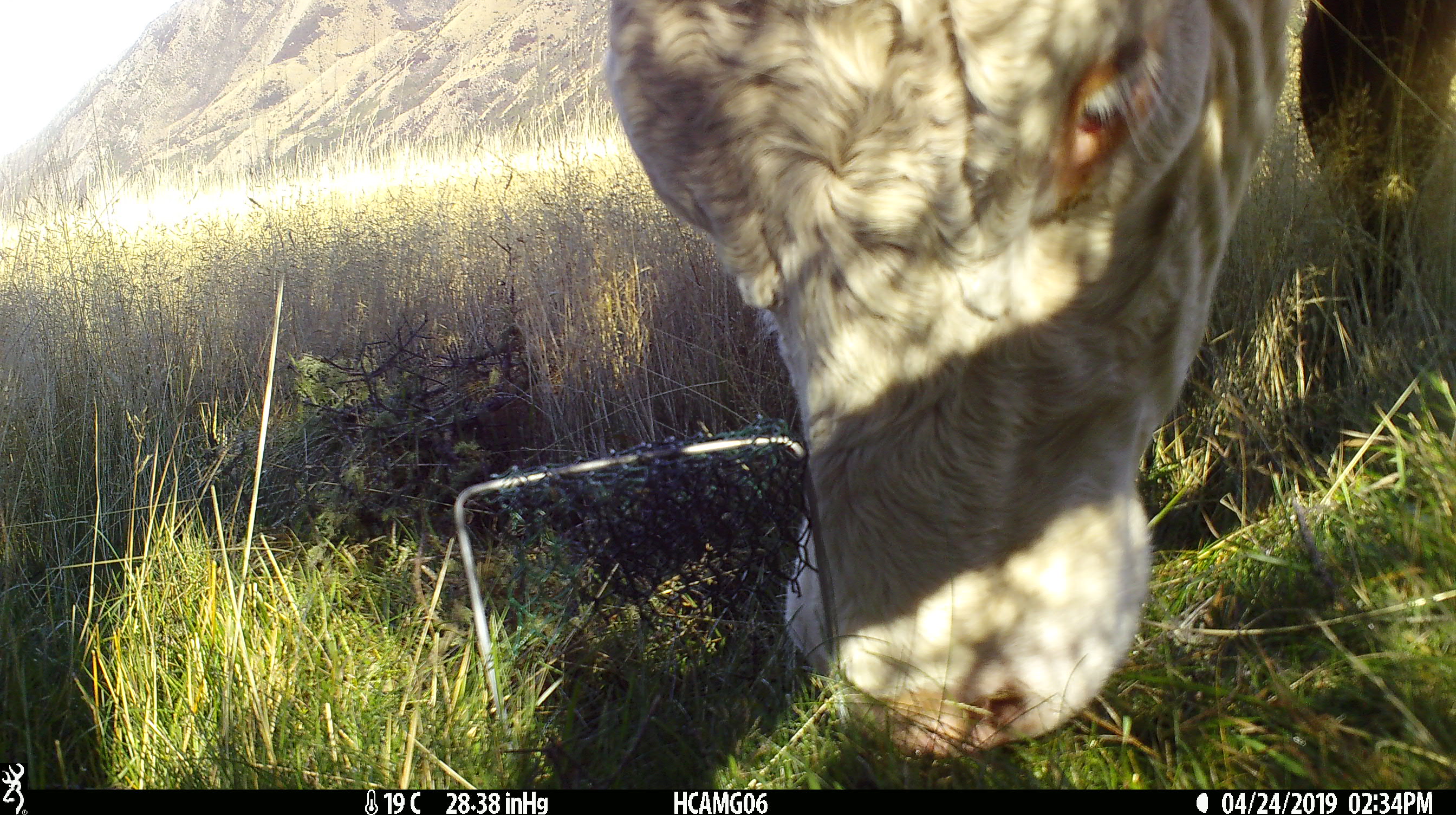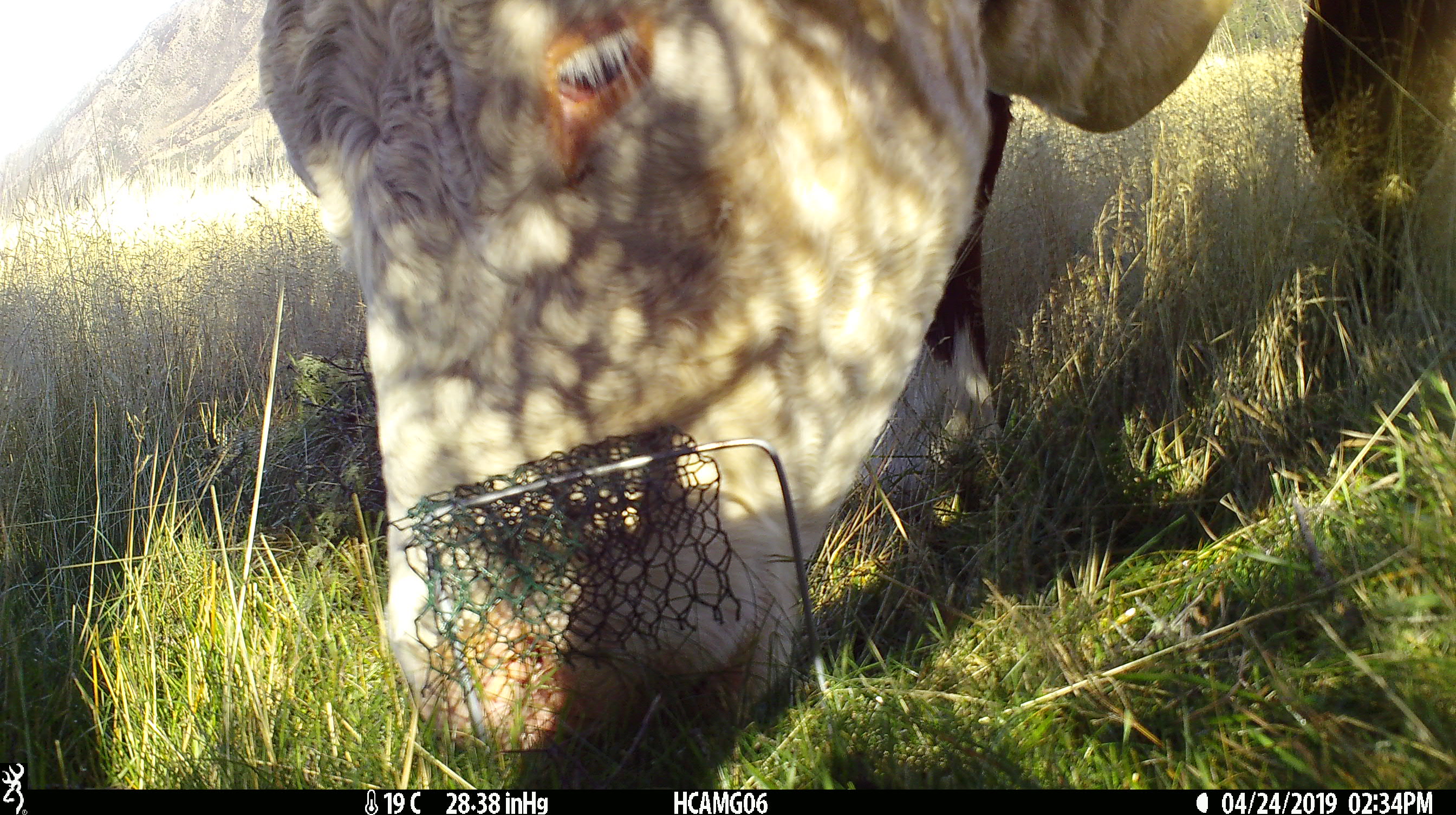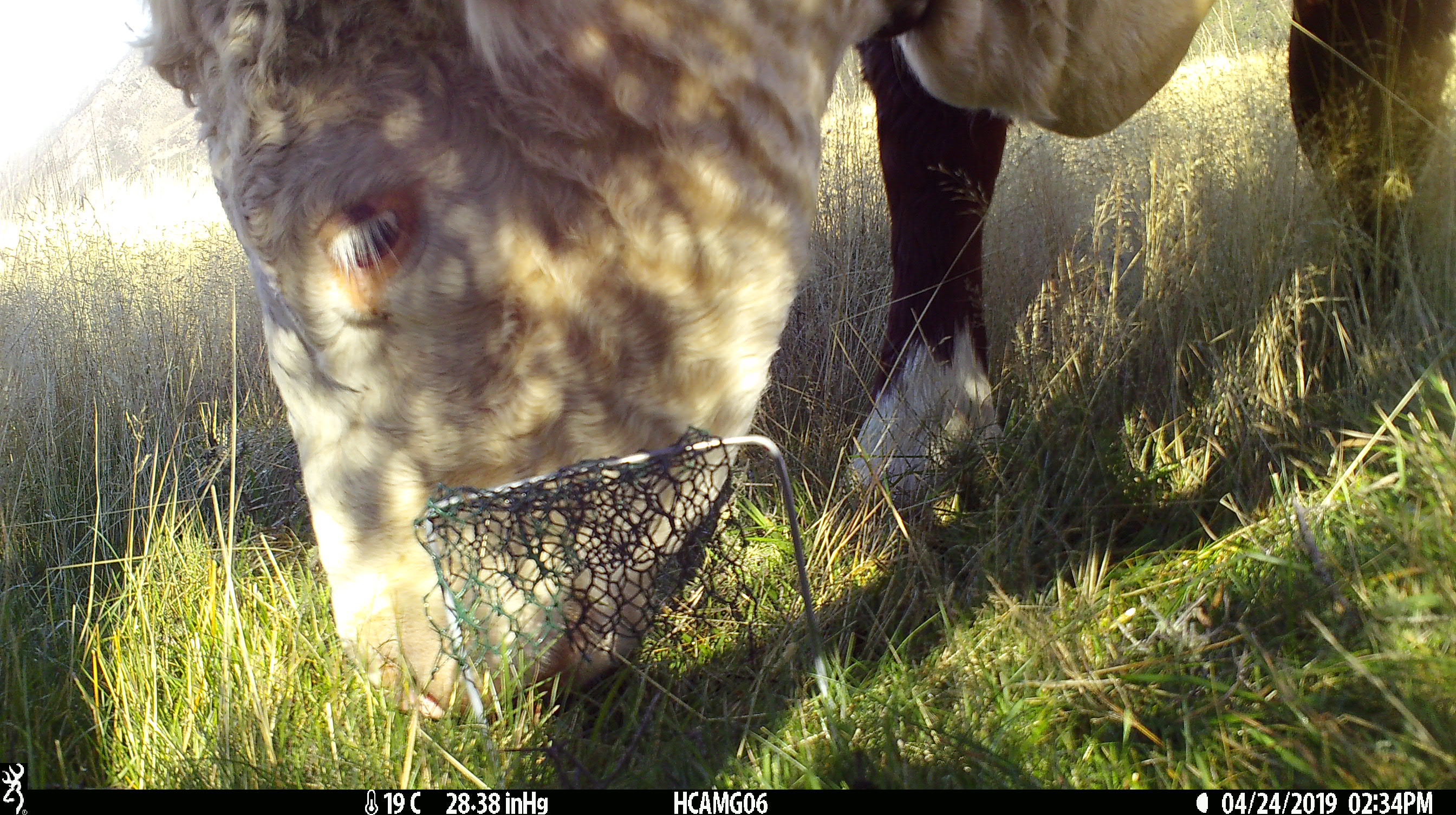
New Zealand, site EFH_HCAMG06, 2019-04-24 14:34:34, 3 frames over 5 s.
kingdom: Animalia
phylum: Chordata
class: Mammalia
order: Artiodactyla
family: Bovidae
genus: Bos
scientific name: Bos taurus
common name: domestic cow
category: cow